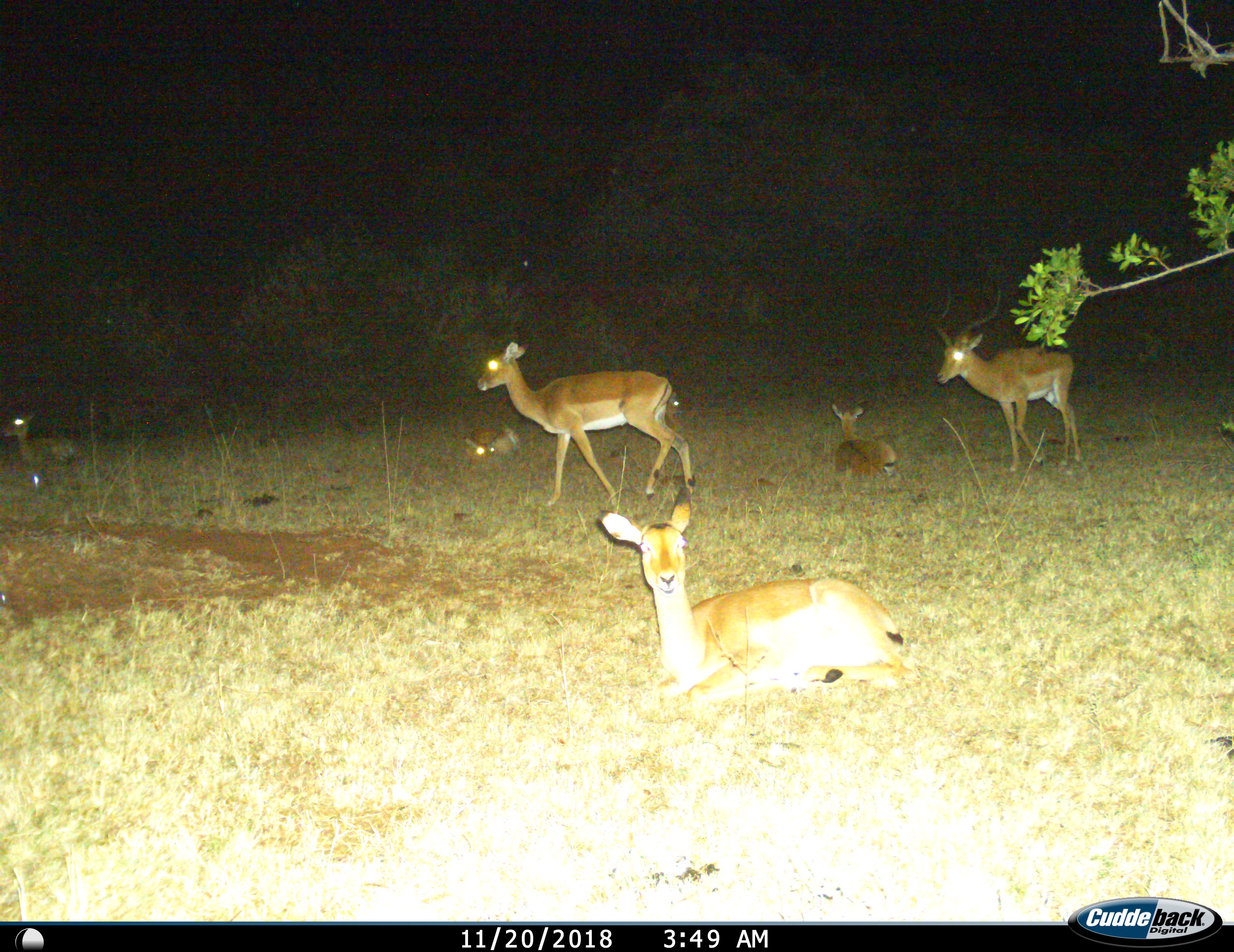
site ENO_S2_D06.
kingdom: Animalia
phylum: Chordata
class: Mammalia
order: Artiodactyla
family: Bovidae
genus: Aepyceros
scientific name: Aepyceros melampus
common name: impala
Impala (Aepyceros melampus), count 6. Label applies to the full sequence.